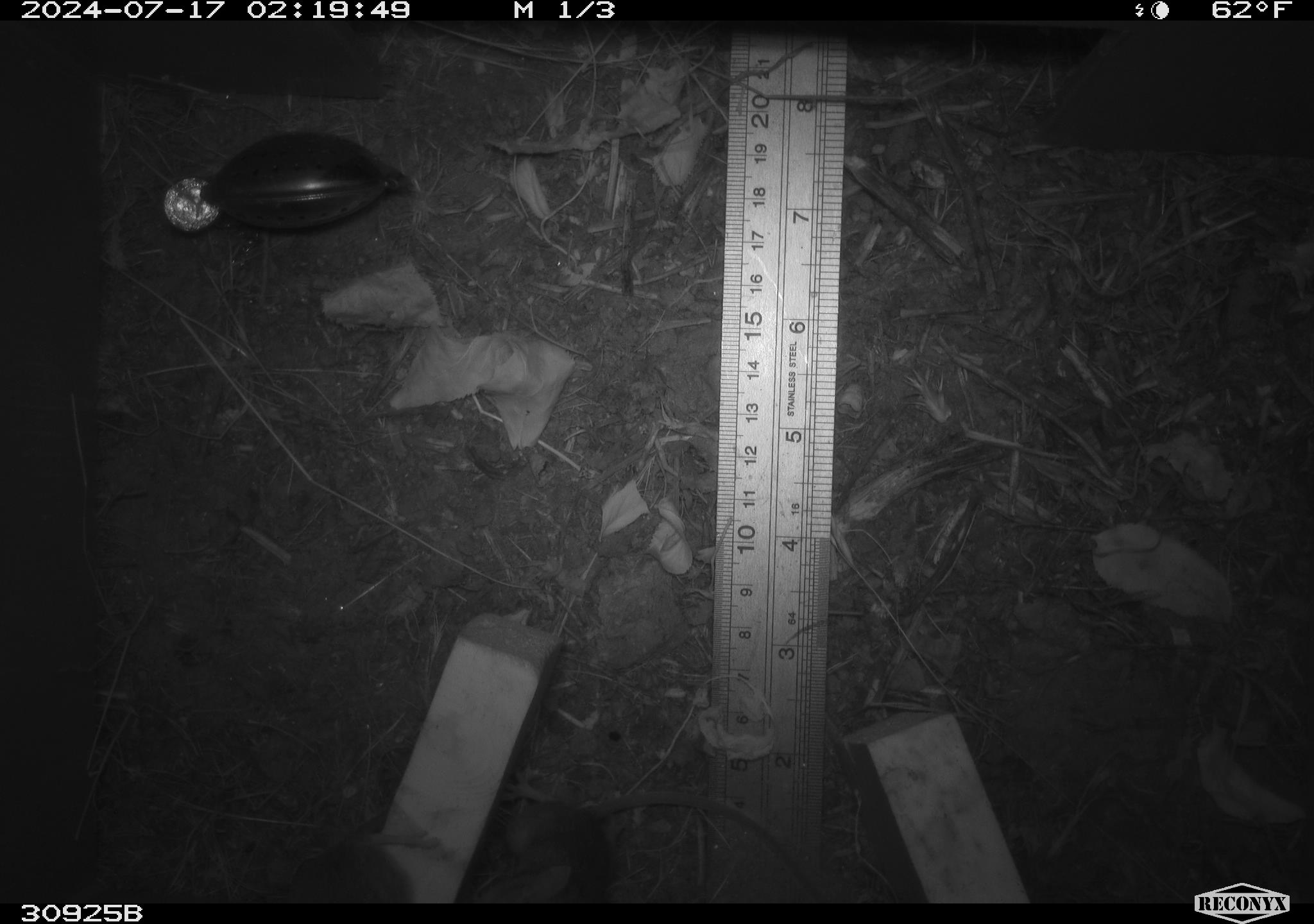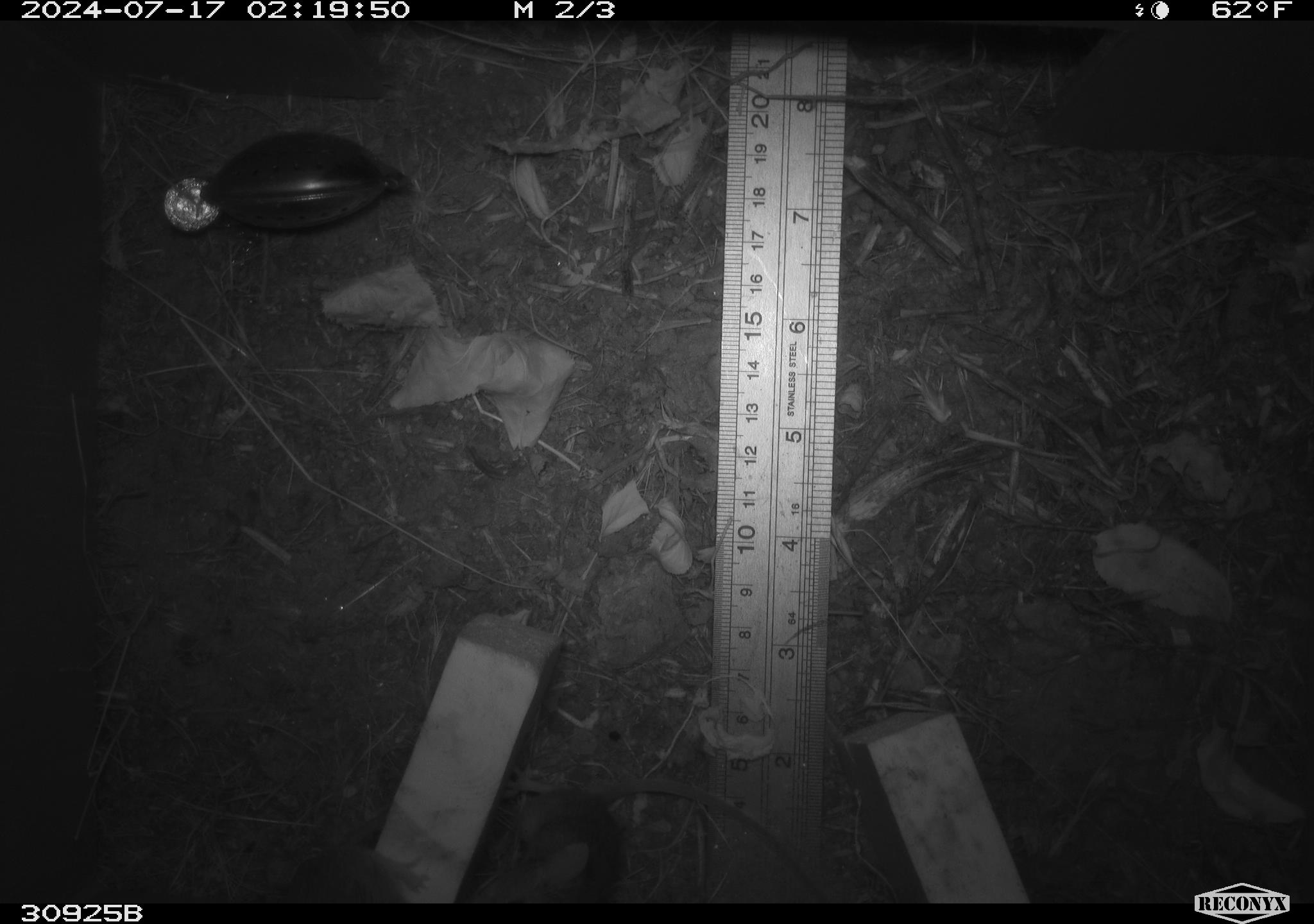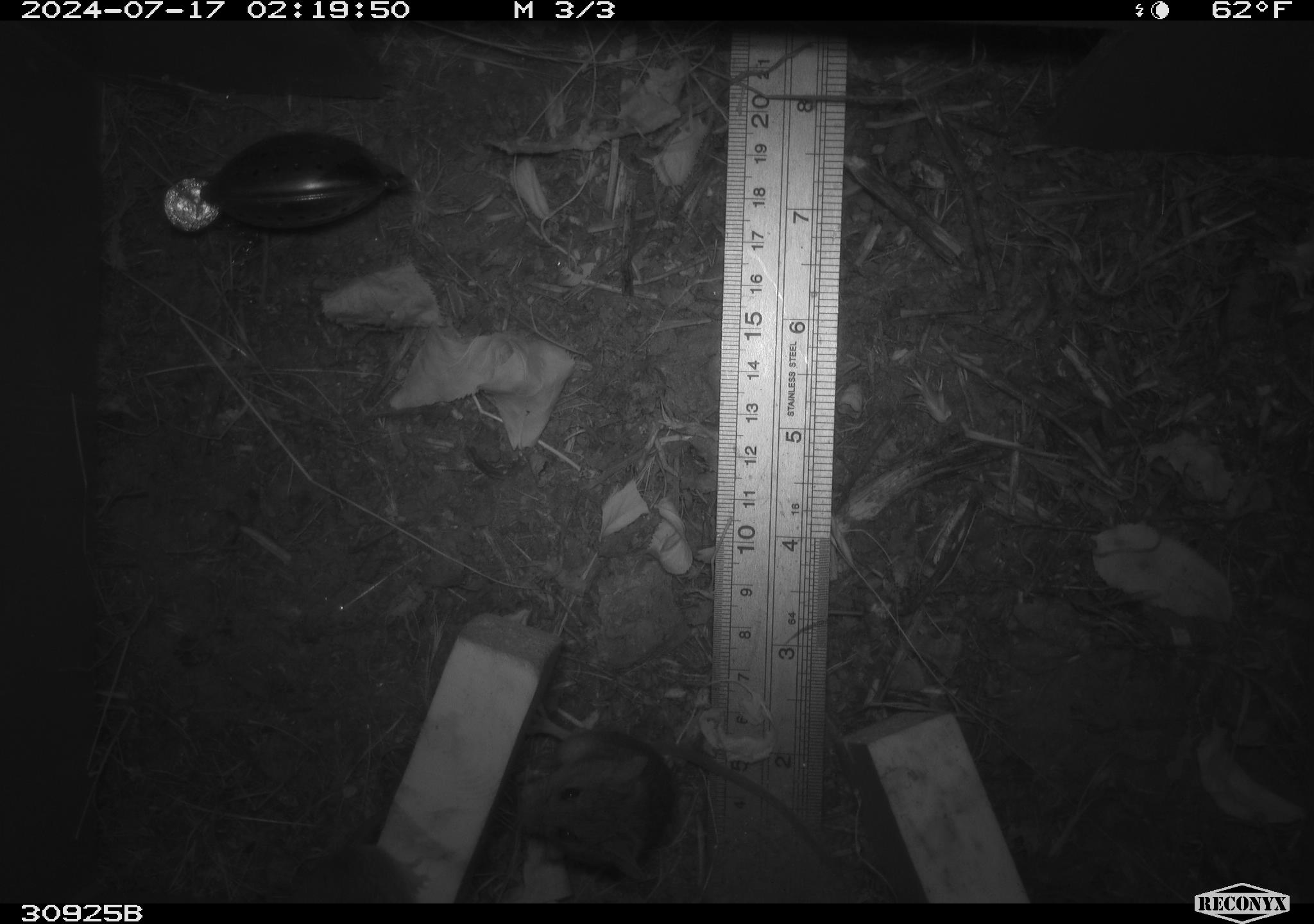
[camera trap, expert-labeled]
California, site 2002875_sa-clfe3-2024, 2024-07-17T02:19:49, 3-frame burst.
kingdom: Animalia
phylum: Chordata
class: Mammalia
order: Rodentia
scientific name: Rodentia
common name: mouse species